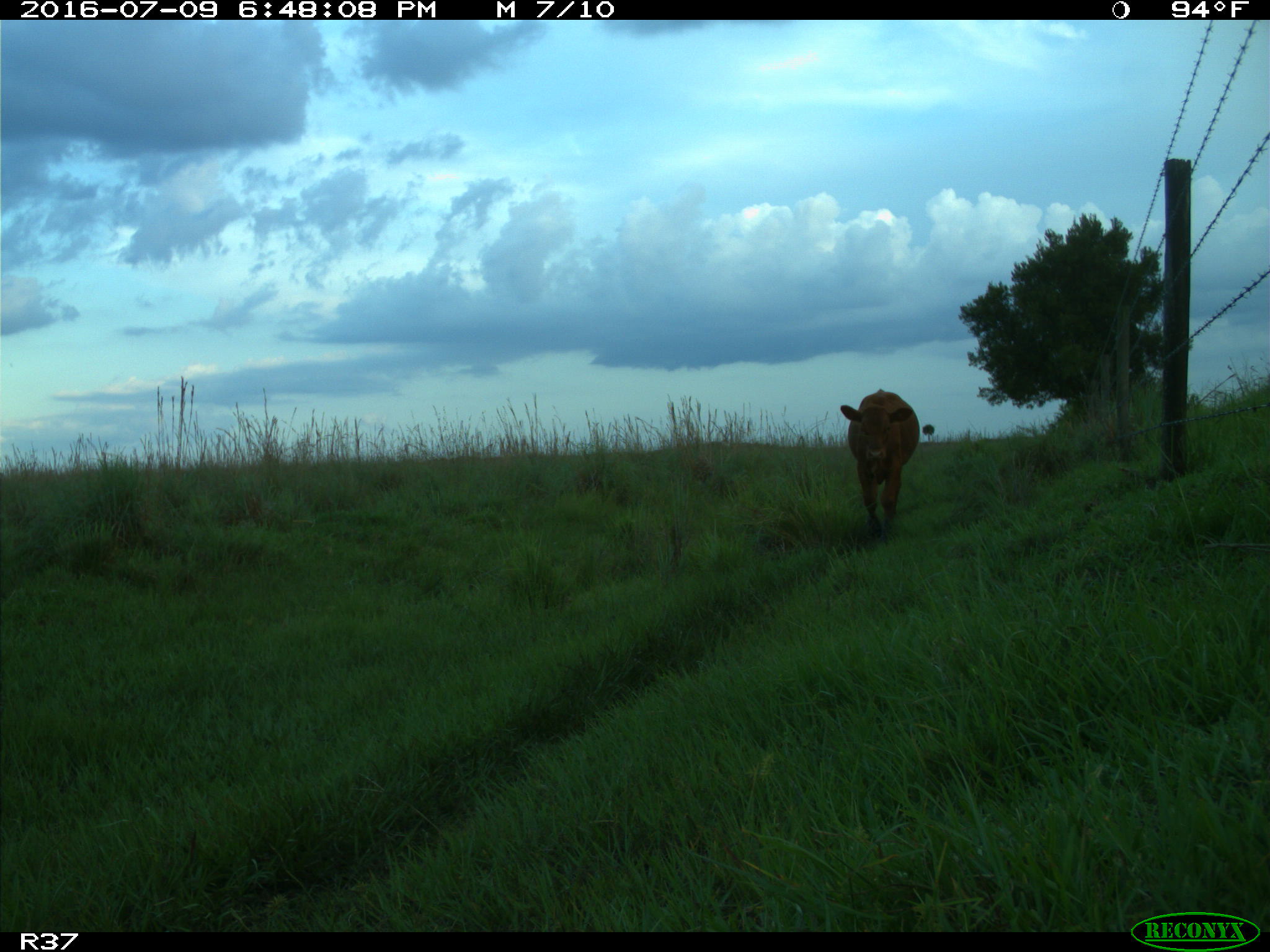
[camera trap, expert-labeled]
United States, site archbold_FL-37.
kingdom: Animalia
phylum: Chordata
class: Mammalia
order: Artiodactyla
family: Bovidae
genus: Bos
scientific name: Bos taurus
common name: domestic cow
Bos taurus (domestic cow).